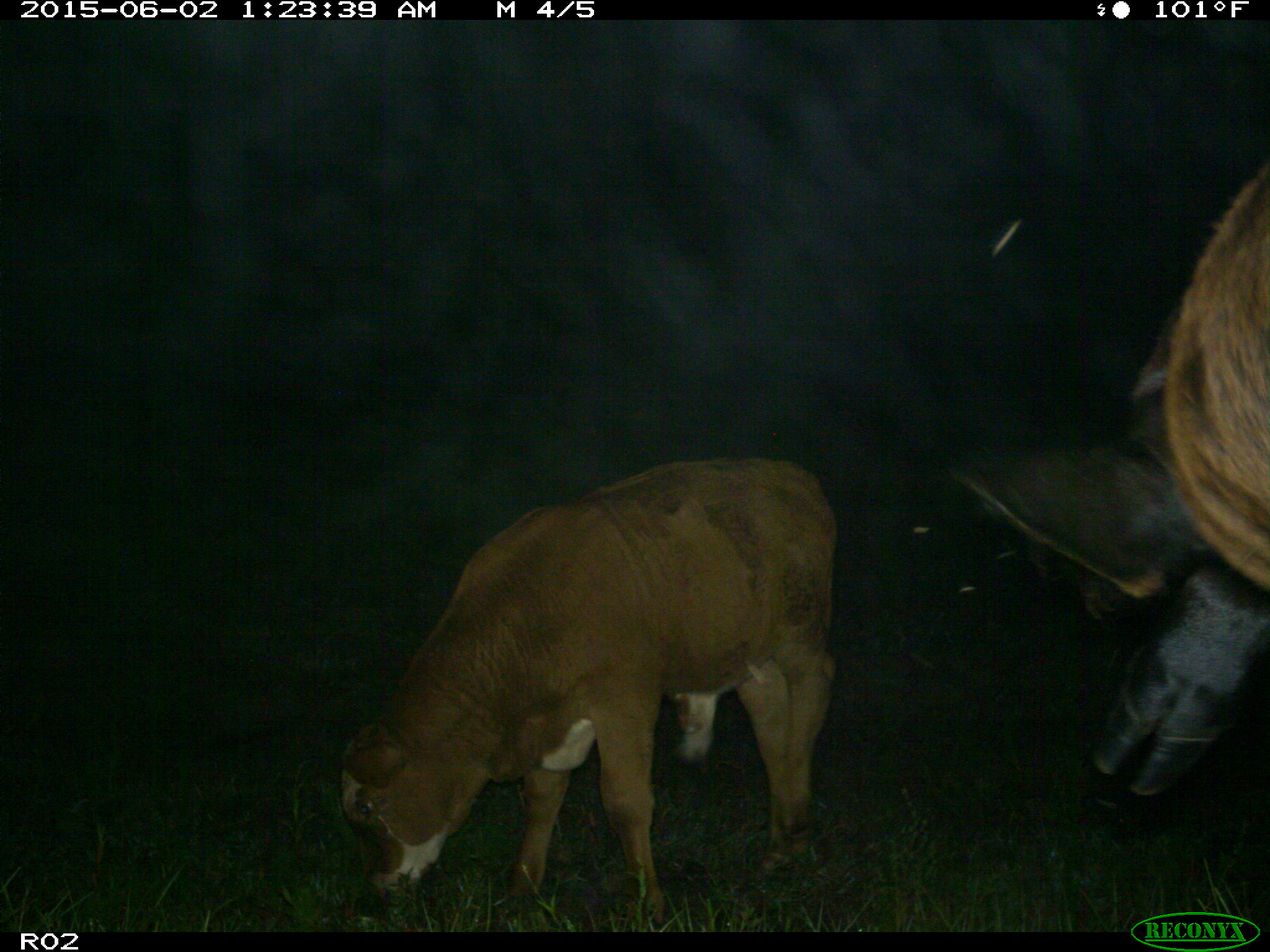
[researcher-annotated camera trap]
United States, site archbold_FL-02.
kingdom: Animalia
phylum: Chordata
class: Mammalia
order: Artiodactyla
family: Bovidae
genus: Bos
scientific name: Bos taurus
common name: domestic cow